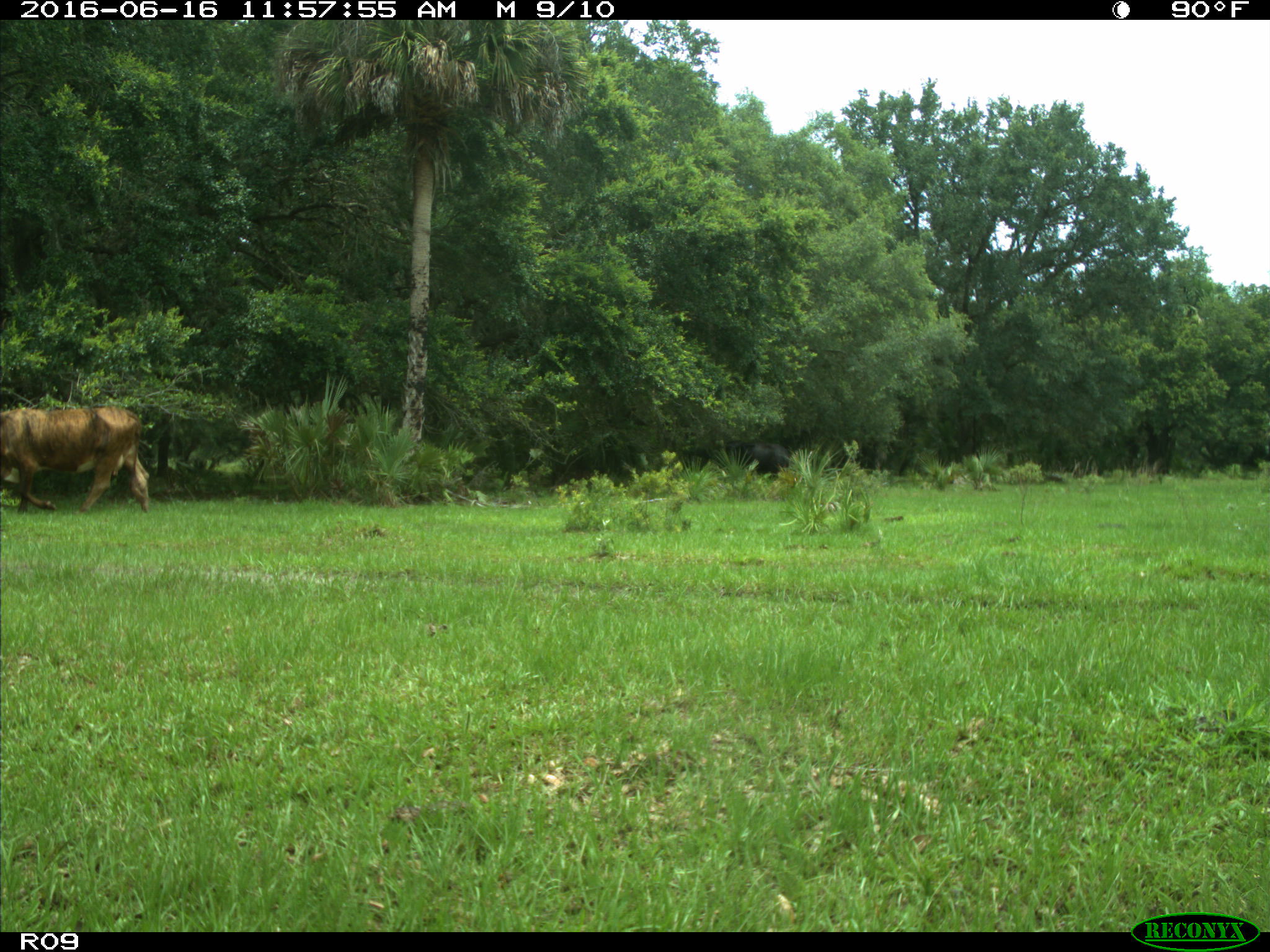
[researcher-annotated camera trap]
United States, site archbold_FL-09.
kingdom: Animalia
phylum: Chordata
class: Mammalia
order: Artiodactyla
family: Bovidae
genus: Bos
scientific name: Bos taurus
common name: domestic cow